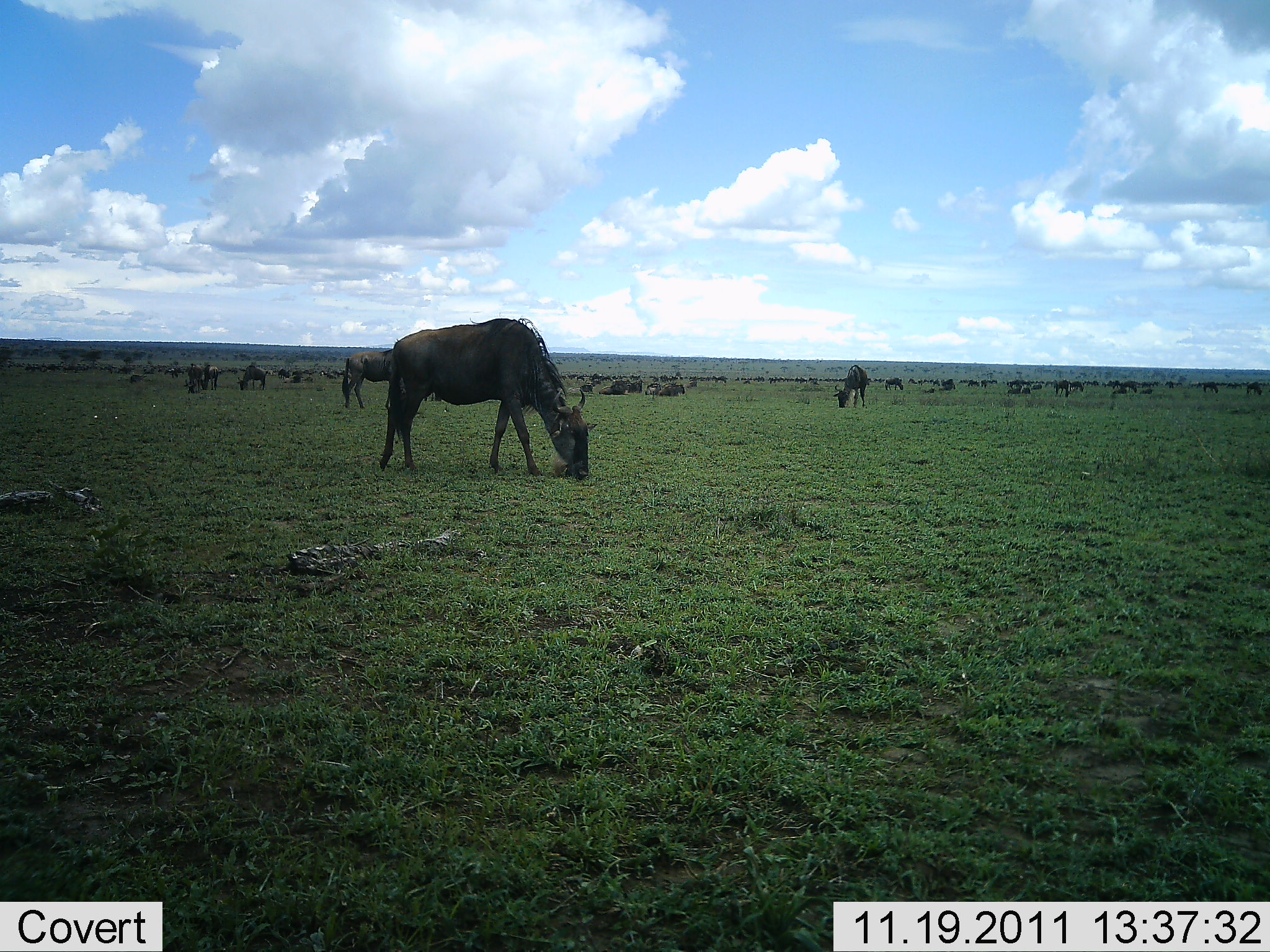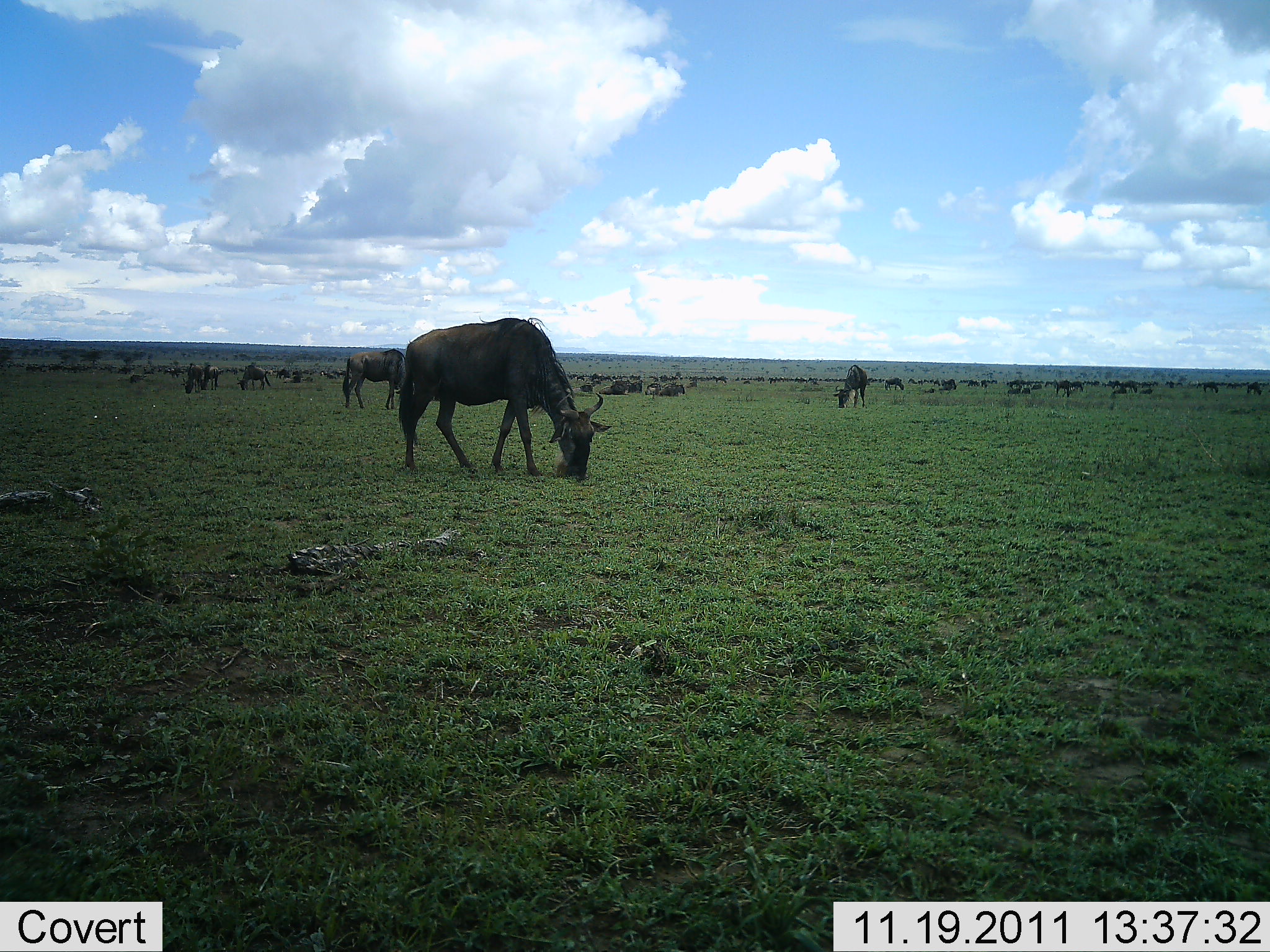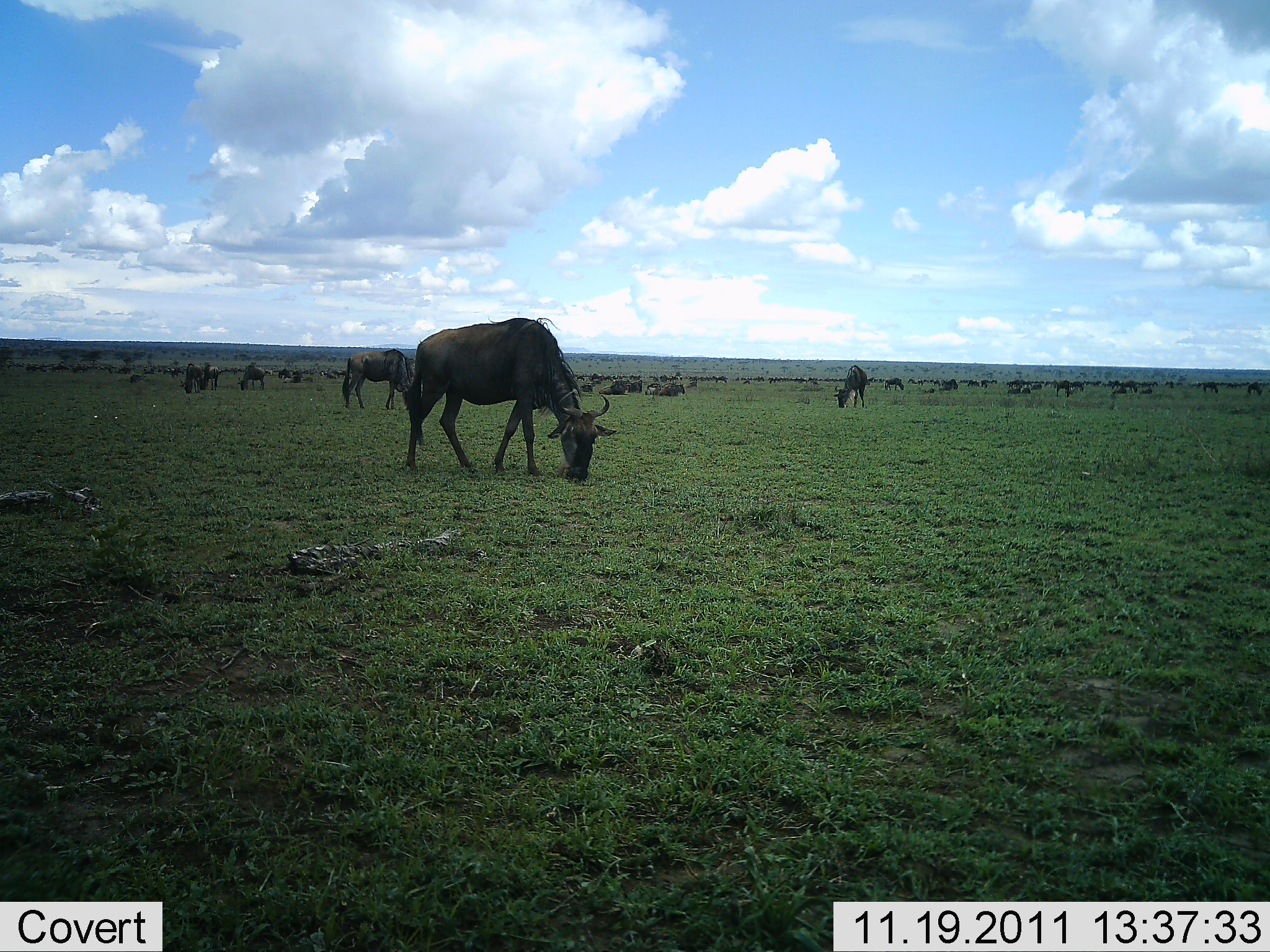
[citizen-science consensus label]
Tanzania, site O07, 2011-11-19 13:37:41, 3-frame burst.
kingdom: Animalia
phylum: Chordata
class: Mammalia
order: Artiodactyla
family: Bovidae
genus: Connochaetes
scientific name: Connochaetes taurinus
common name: blue wildebeest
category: wildebeest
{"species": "wildebeest (blue wildebeest) (Connochaetes taurinus)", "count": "11-50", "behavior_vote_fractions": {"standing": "45%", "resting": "45%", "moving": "18%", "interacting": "9%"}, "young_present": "0%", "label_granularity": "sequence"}